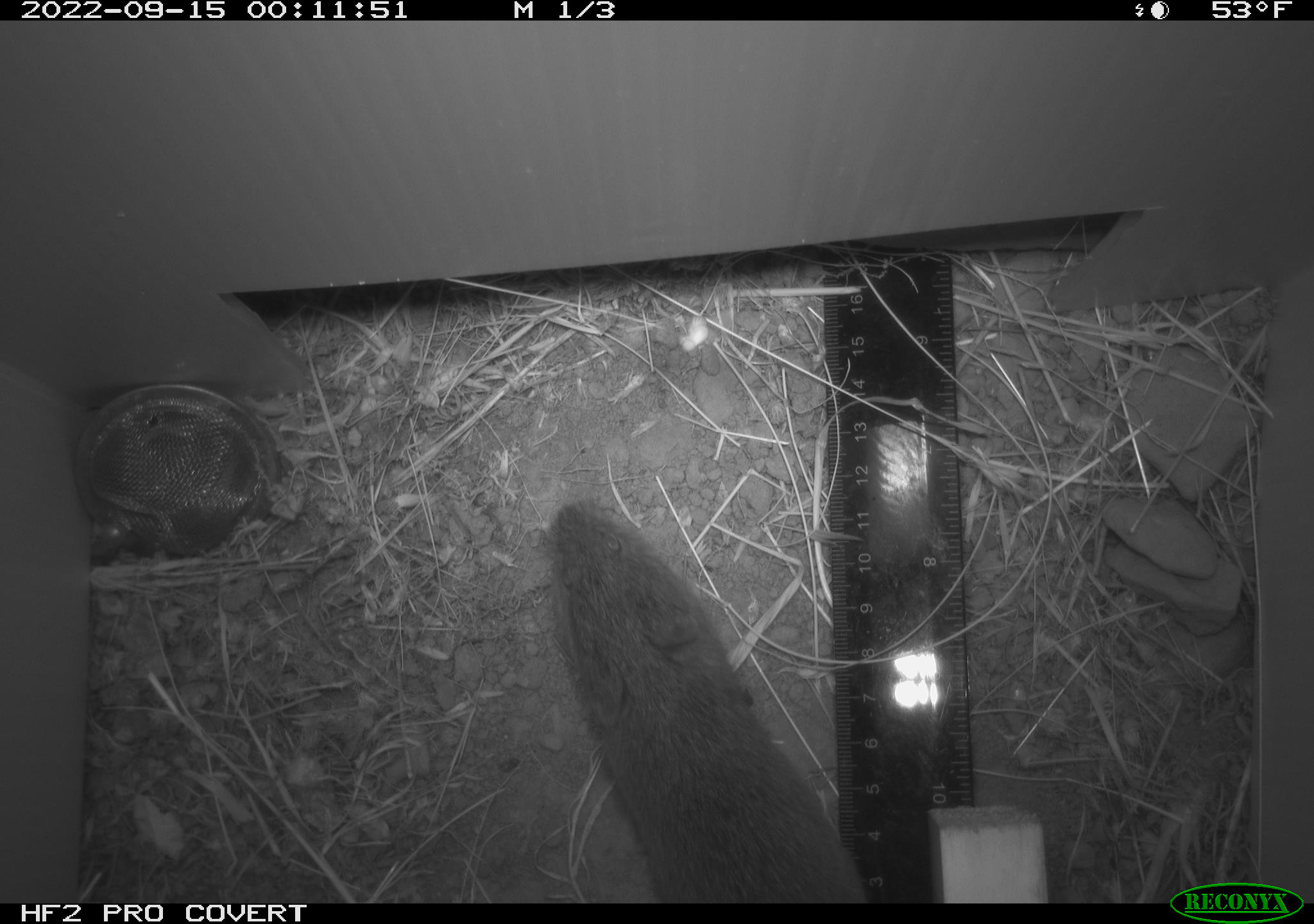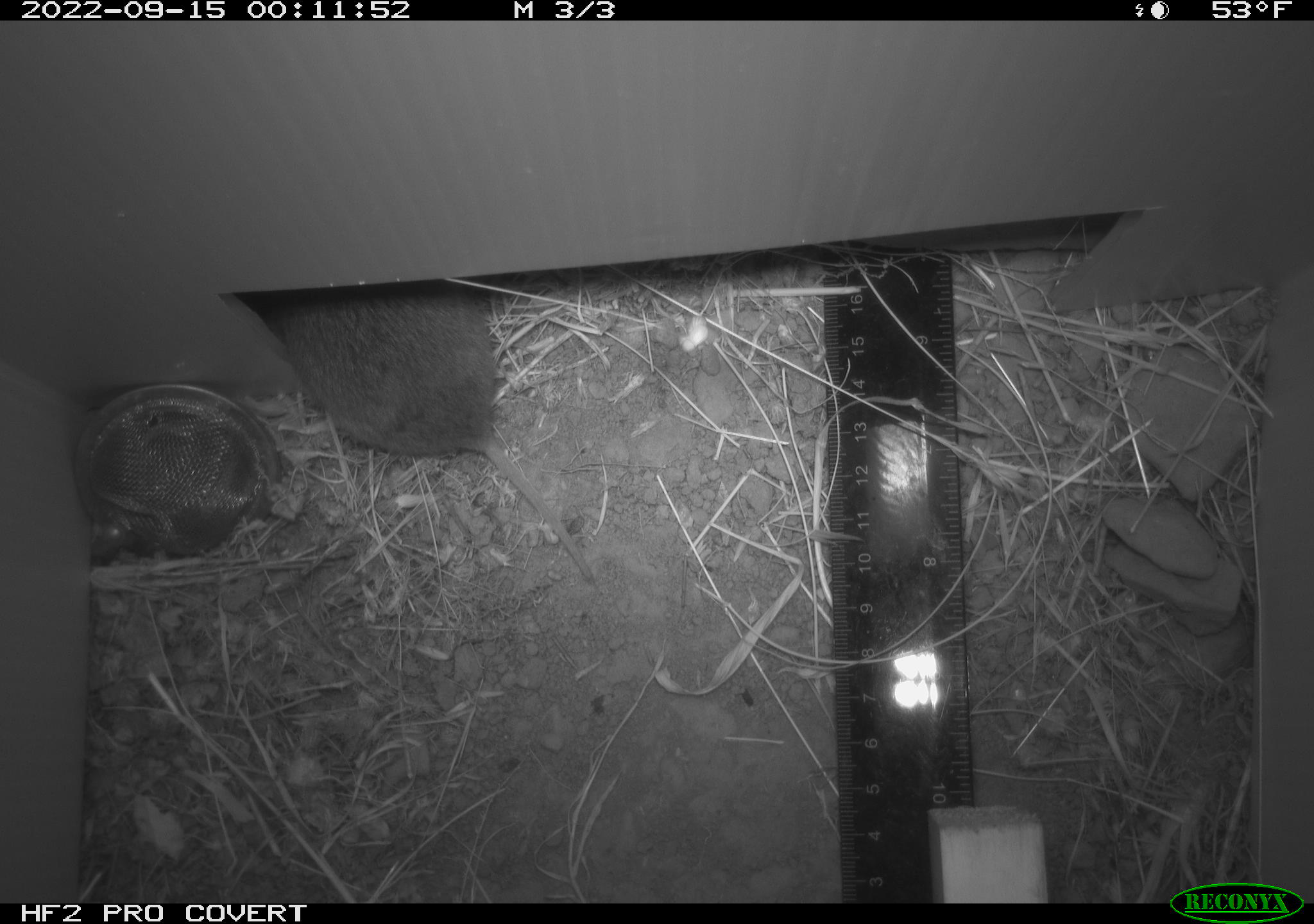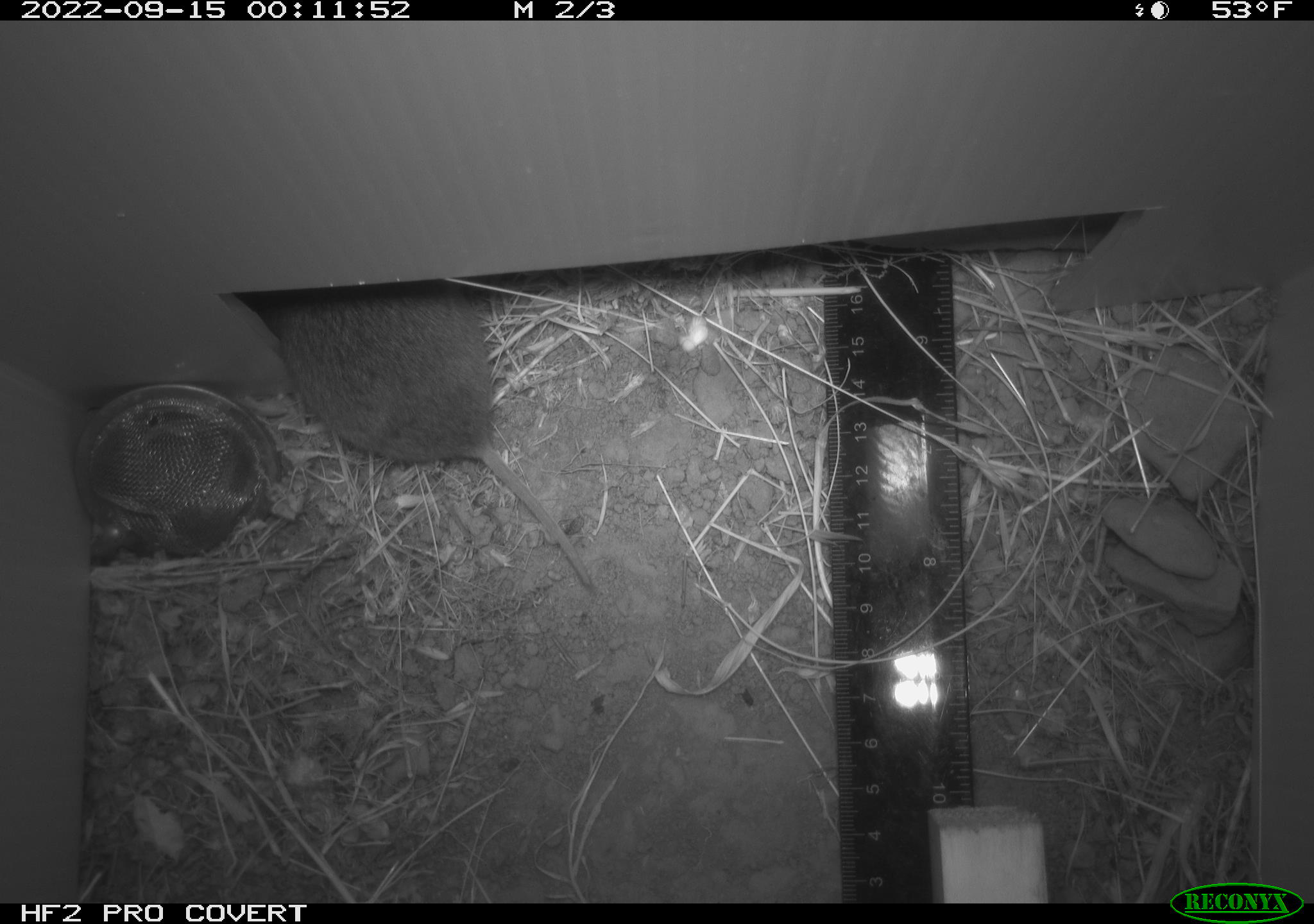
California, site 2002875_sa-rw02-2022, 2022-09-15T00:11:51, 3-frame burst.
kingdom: Animalia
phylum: Chordata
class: Mammalia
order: Rodentia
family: Cricetidae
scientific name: Arvicolinae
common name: voles, lemmings, and muskrats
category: arvicolinae subfamily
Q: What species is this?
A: Arvicolinae subfamily (voles, lemmings, and muskrats) (Arvicolinae).